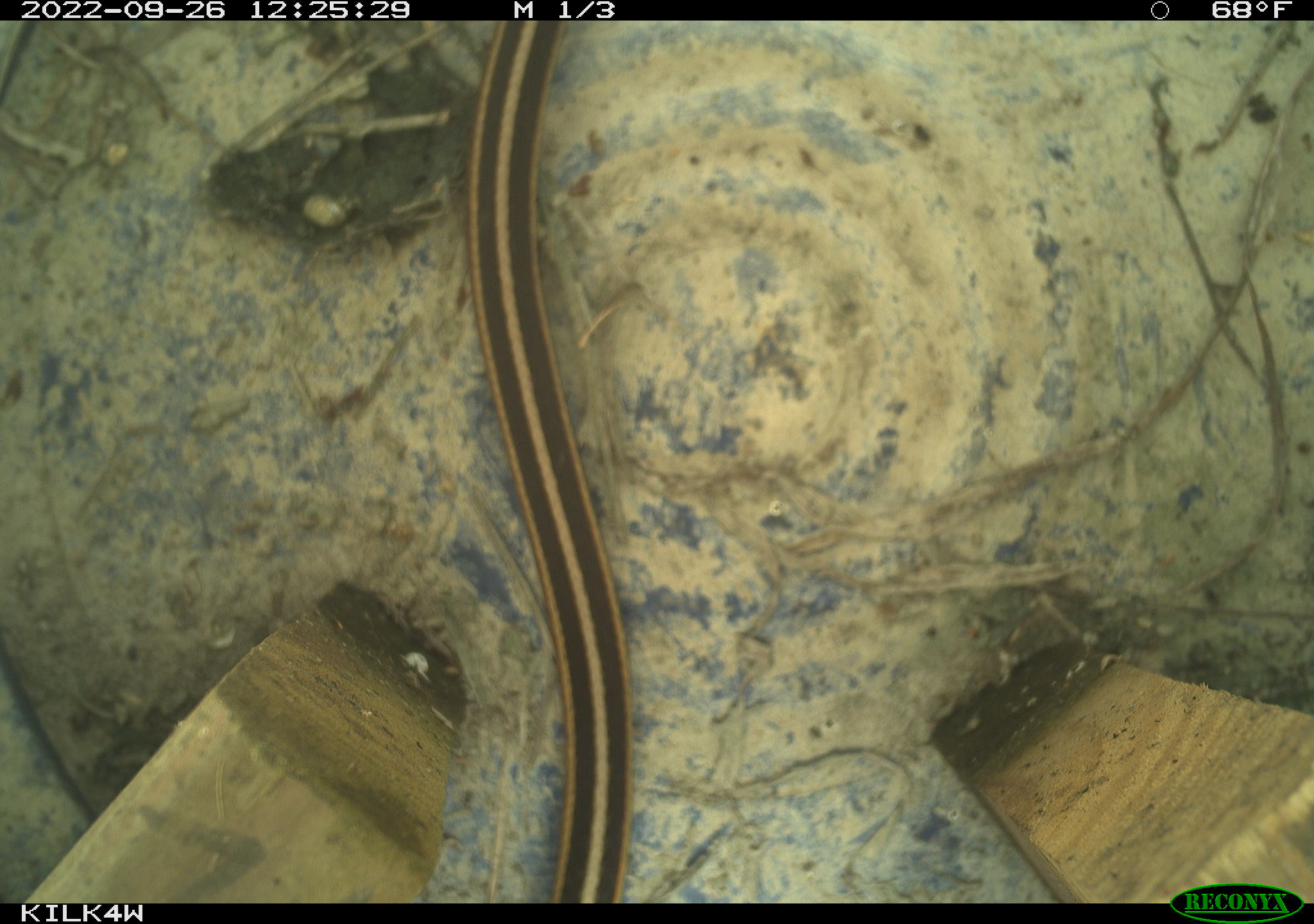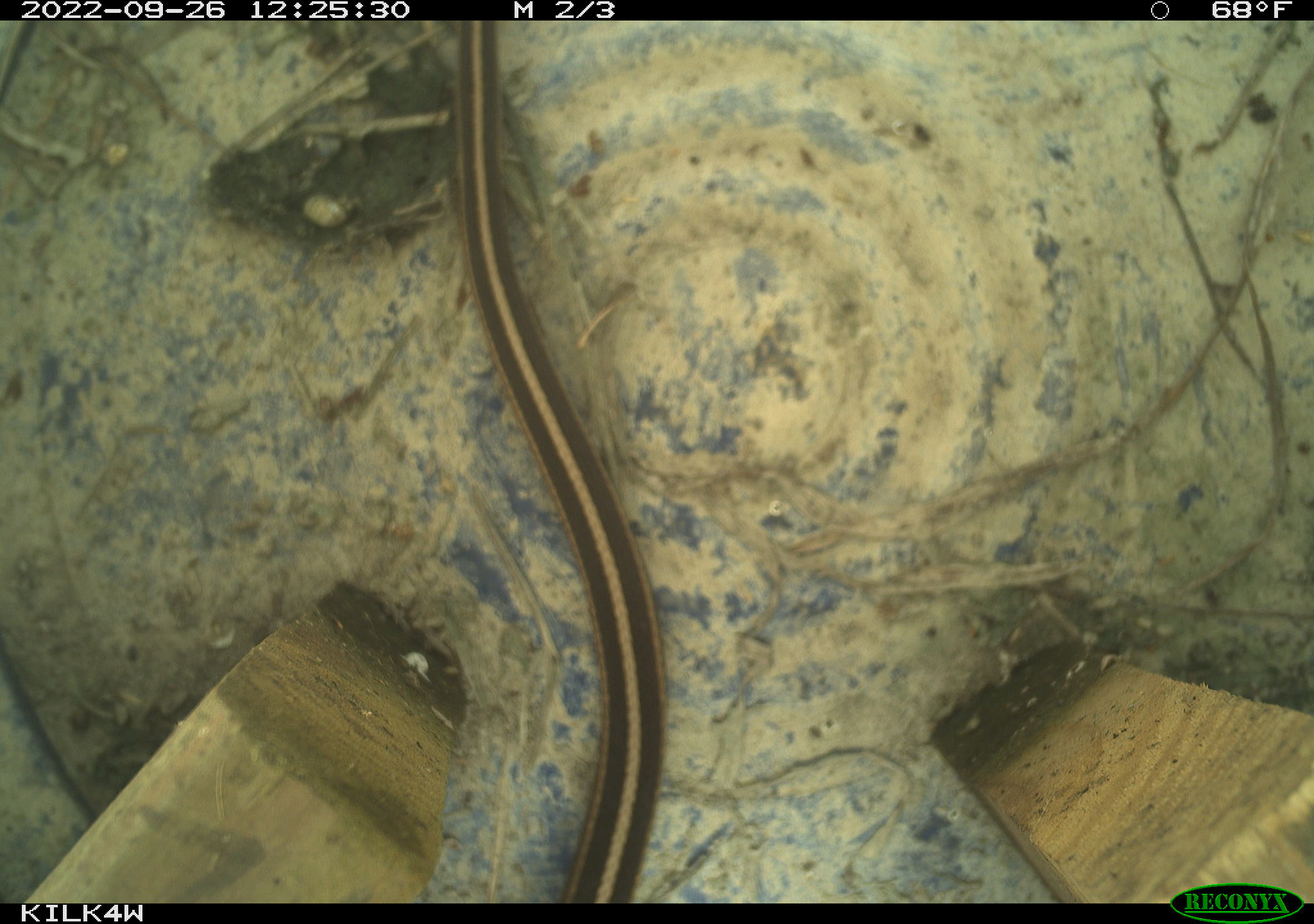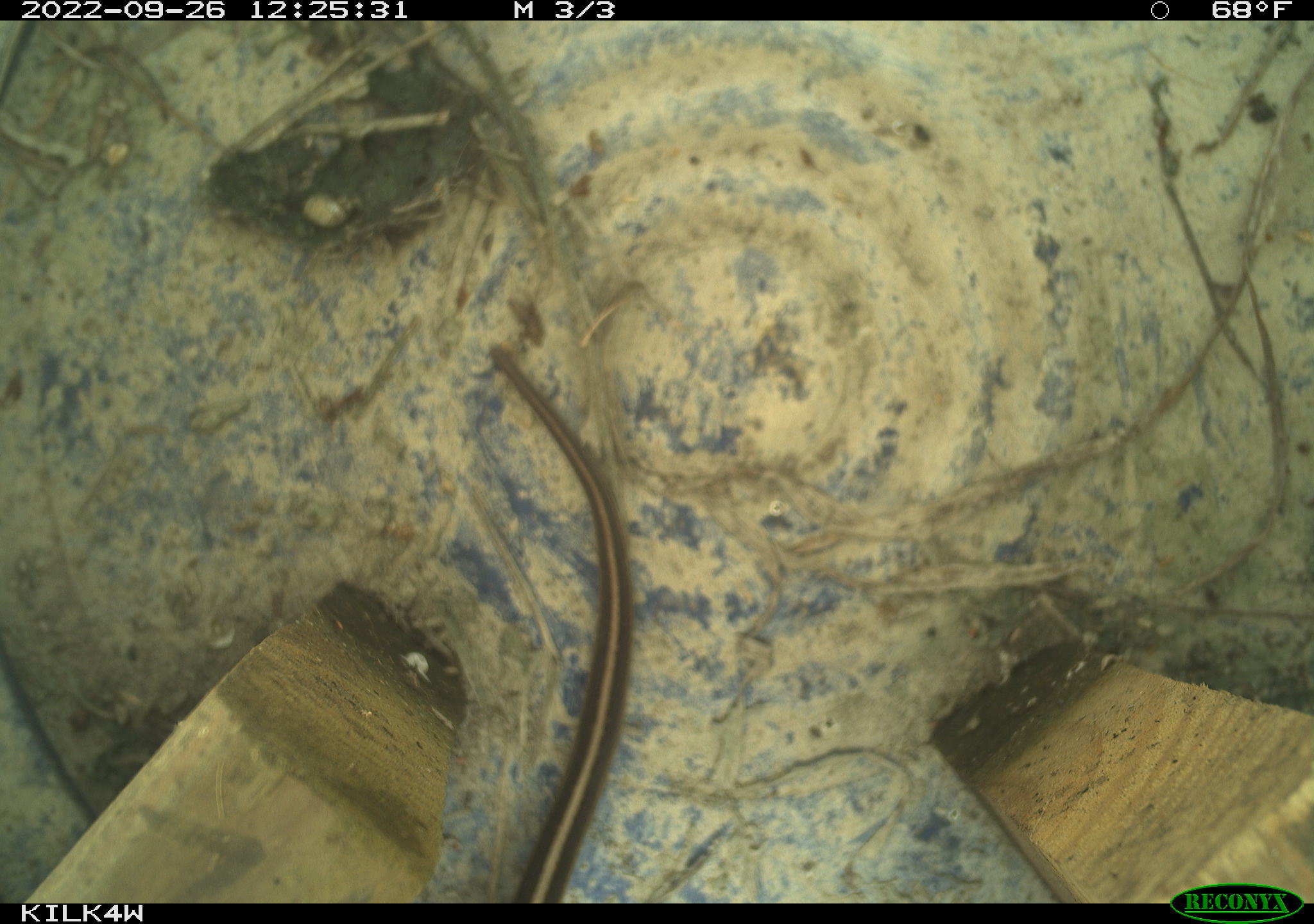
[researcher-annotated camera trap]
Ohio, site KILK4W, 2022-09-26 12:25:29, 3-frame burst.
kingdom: Animalia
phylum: Chordata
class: Reptilia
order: Squamata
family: Colubridae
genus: Thamnophis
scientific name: Thamnophis sirtalis sirtalis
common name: eastern gartersnake